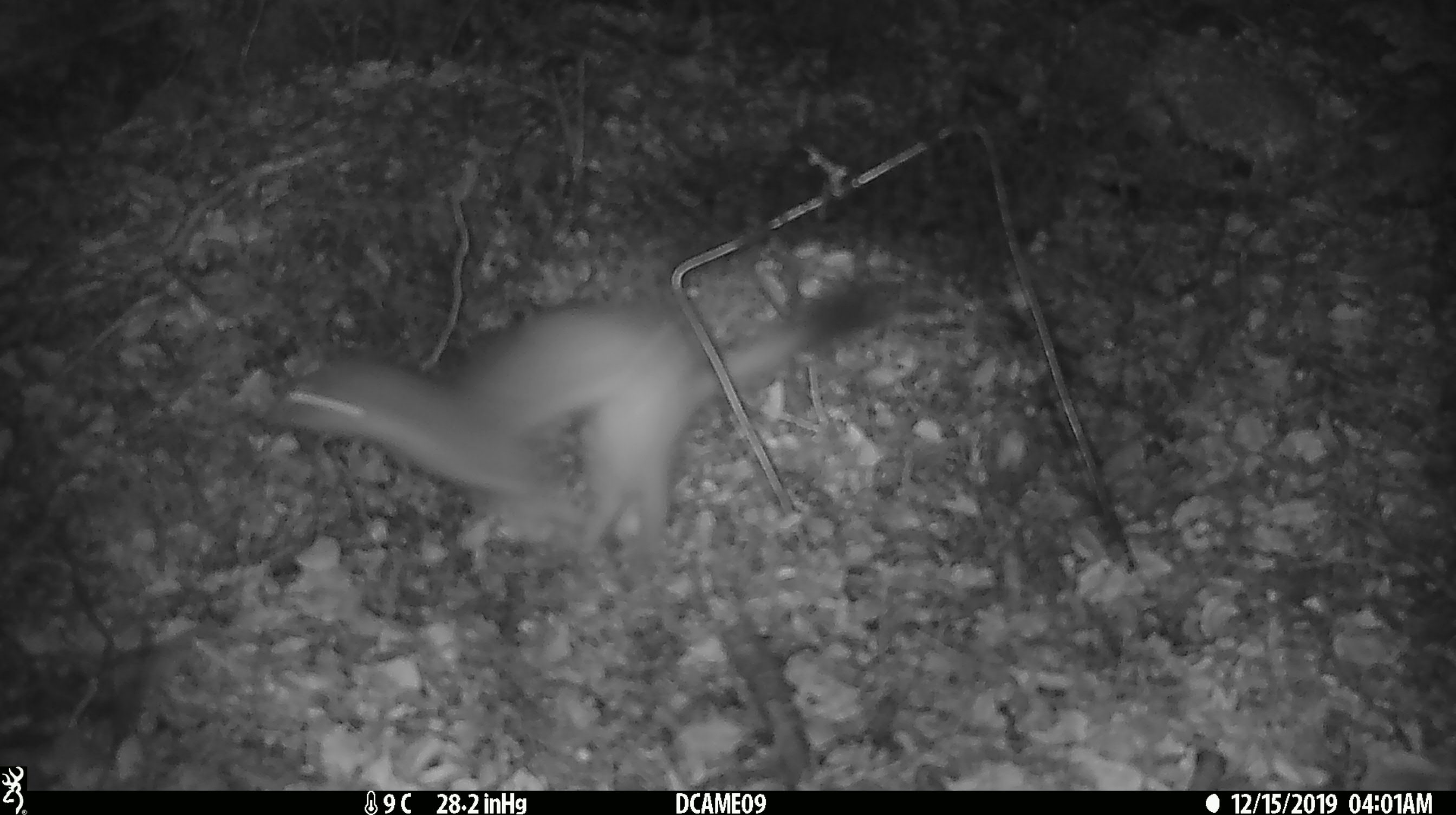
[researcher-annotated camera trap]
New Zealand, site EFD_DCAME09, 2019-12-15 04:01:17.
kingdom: Animalia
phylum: Chordata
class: Mammalia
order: Carnivora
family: Mustelidae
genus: Mustela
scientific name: Mustela erminea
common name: stoat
Stoat (Mustela erminea).